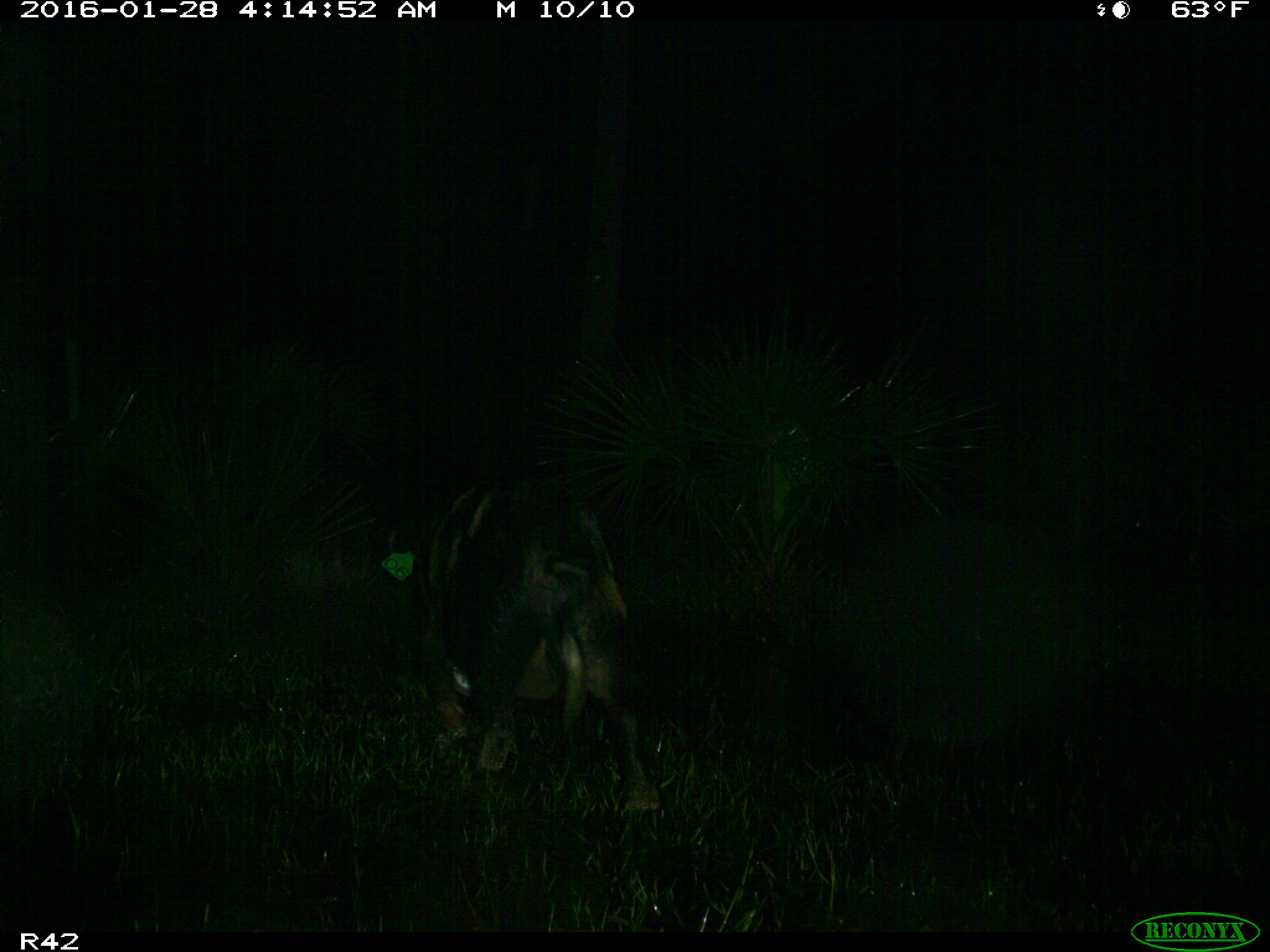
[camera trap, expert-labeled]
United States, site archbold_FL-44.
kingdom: Animalia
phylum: Chordata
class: Mammalia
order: Artiodactyla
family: Suidae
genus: Sus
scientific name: Sus scrofa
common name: wild boar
Sus scrofa (wild boar).